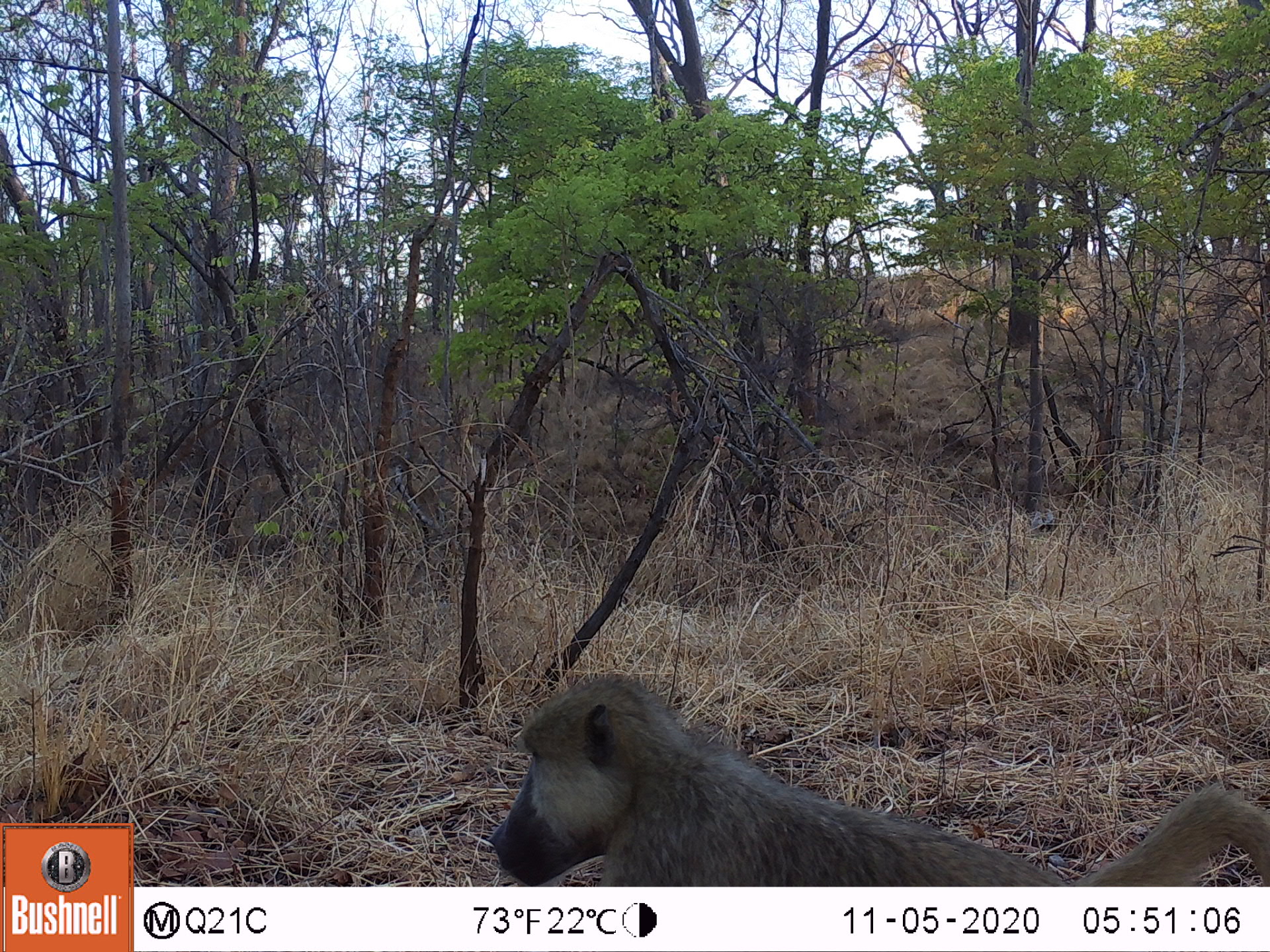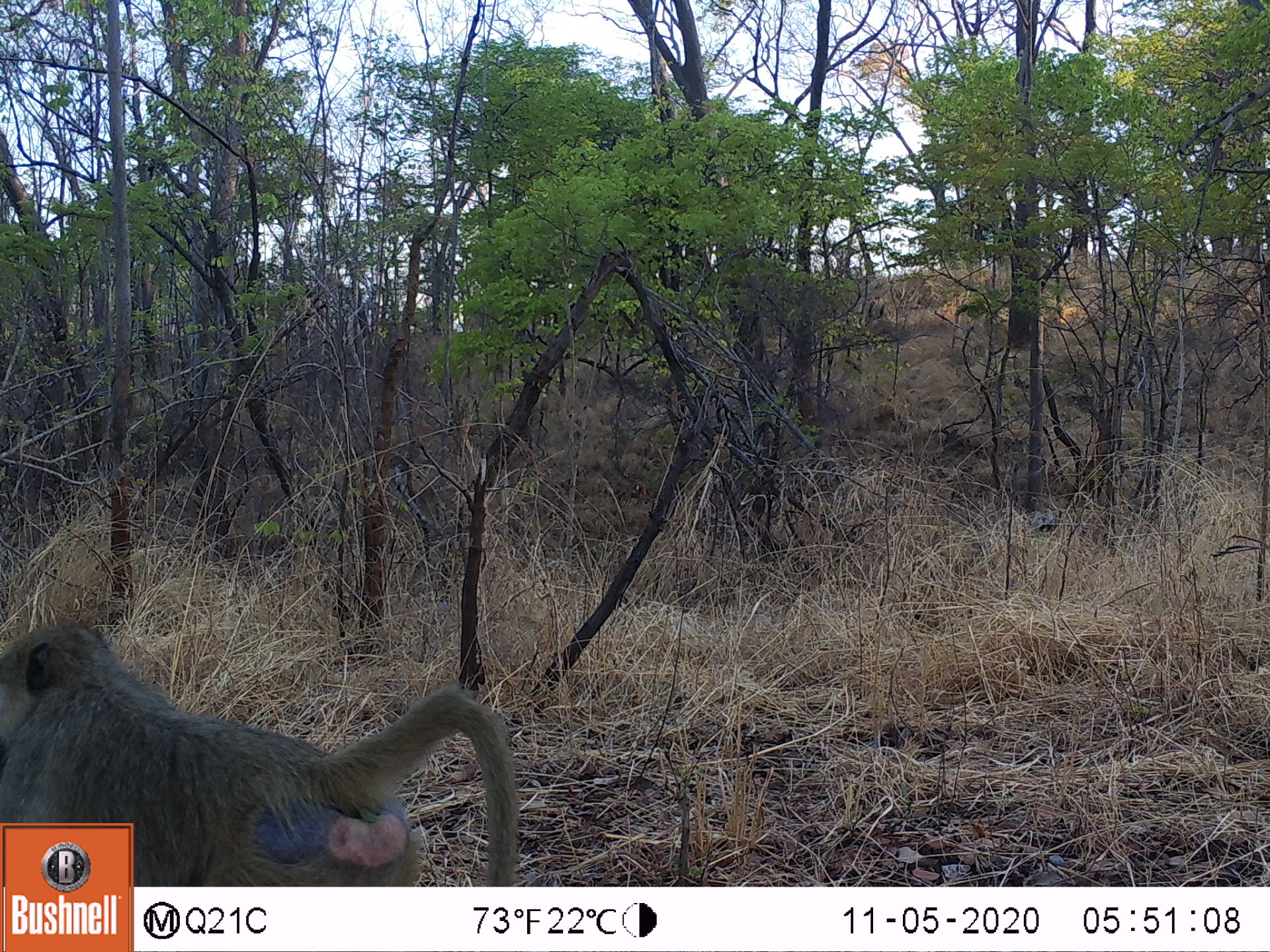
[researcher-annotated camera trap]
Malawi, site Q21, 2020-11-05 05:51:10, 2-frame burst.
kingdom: Animalia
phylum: Chordata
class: Mammalia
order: Primates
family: Cercopithecidae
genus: Papio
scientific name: Papio cynocephalus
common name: yellow baboon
Yellow baboon (Papio cynocephalus), count 1.